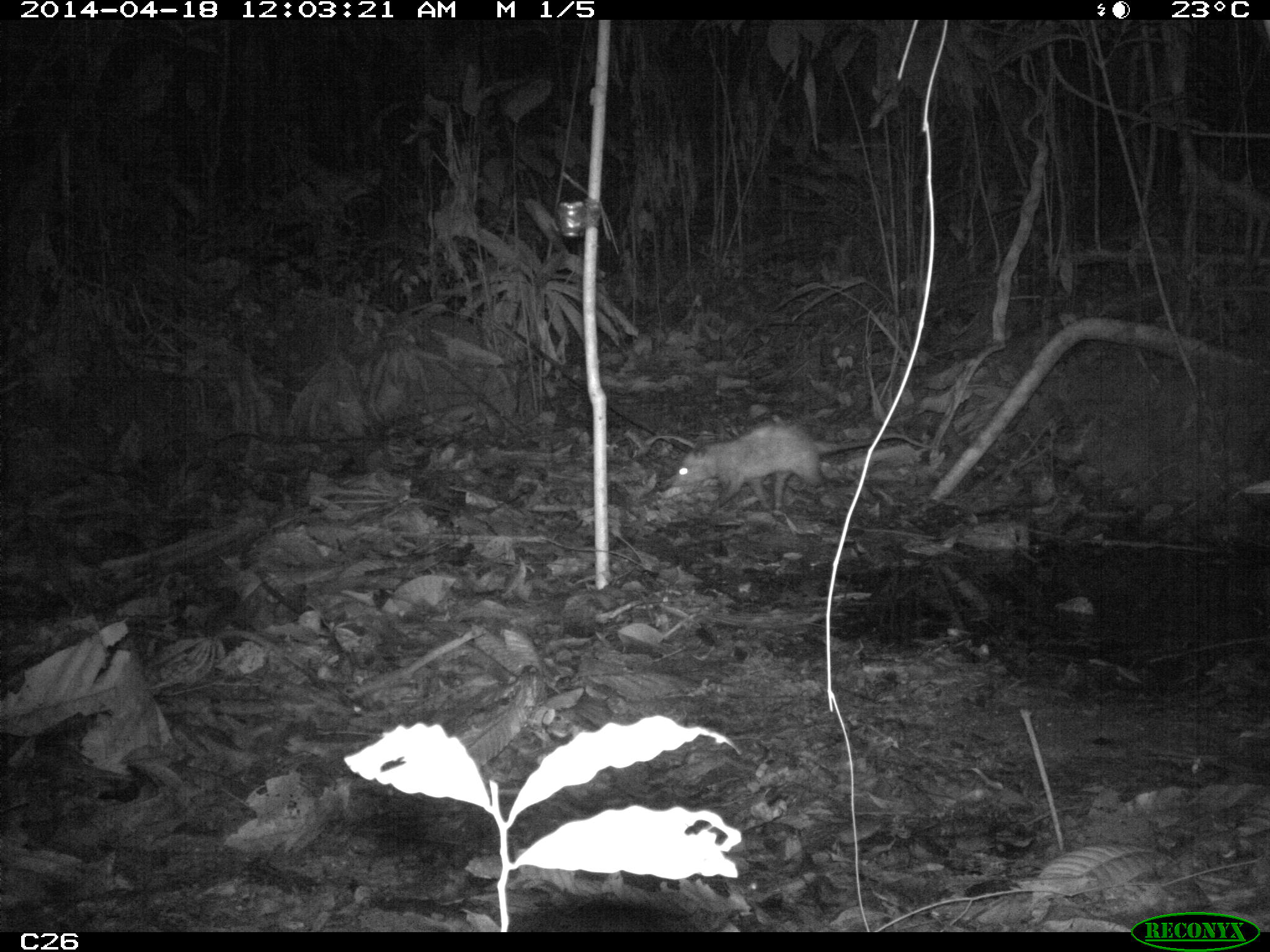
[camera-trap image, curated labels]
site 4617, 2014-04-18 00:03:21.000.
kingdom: Animalia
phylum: Chordata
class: Mammalia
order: Didelphimorphia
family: Didelphidae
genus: Didelphis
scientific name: Didelphis marsupialis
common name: southern opossum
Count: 1.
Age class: adult.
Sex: male.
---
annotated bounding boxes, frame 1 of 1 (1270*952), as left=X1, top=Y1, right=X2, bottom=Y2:
didelphis marsupialis: left=670, top=418, right=939, bottom=518